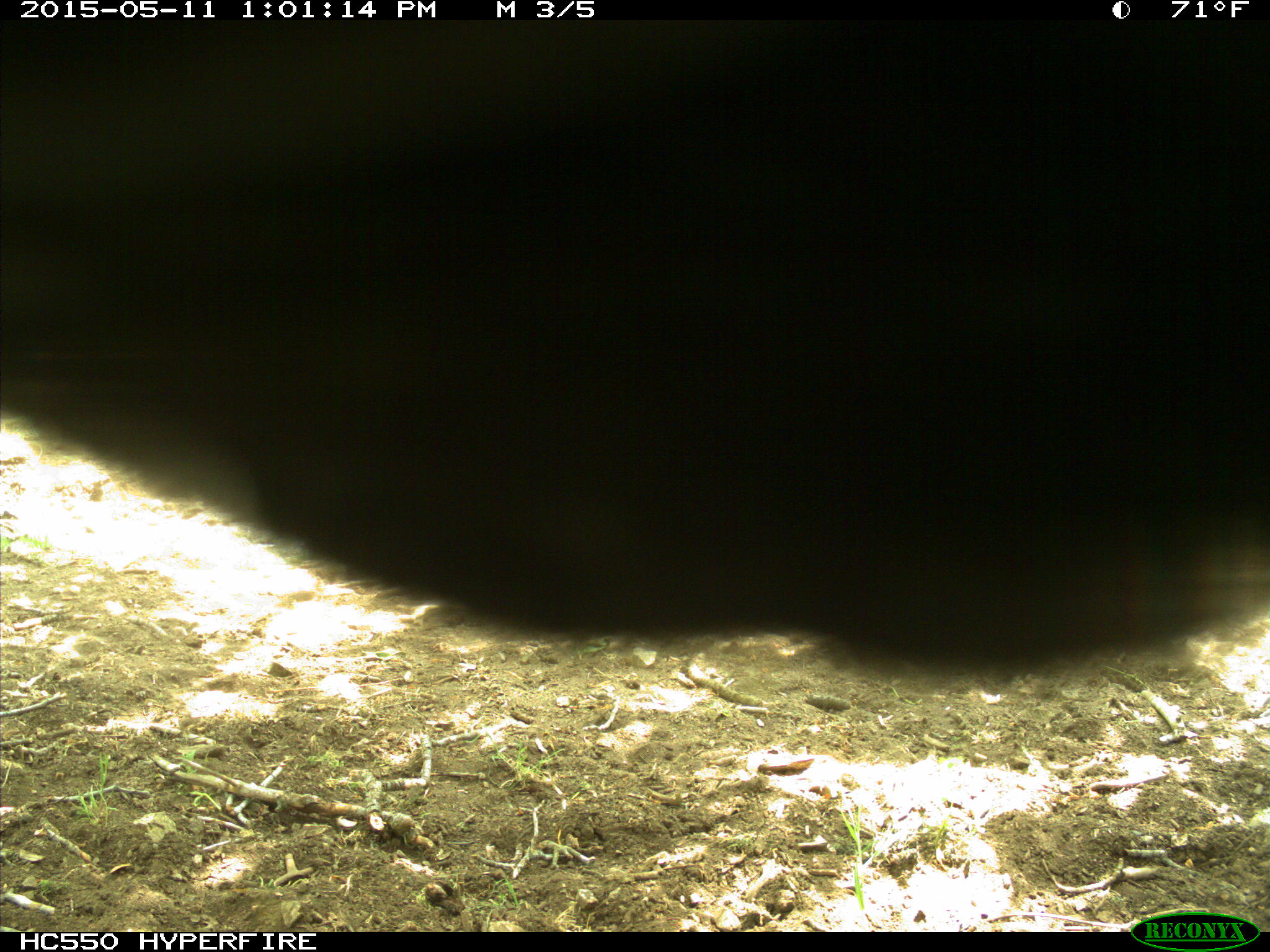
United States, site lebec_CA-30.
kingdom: Animalia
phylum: Chordata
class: Mammalia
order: Artiodactyla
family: Bovidae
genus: Bos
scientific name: Bos taurus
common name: domestic cow